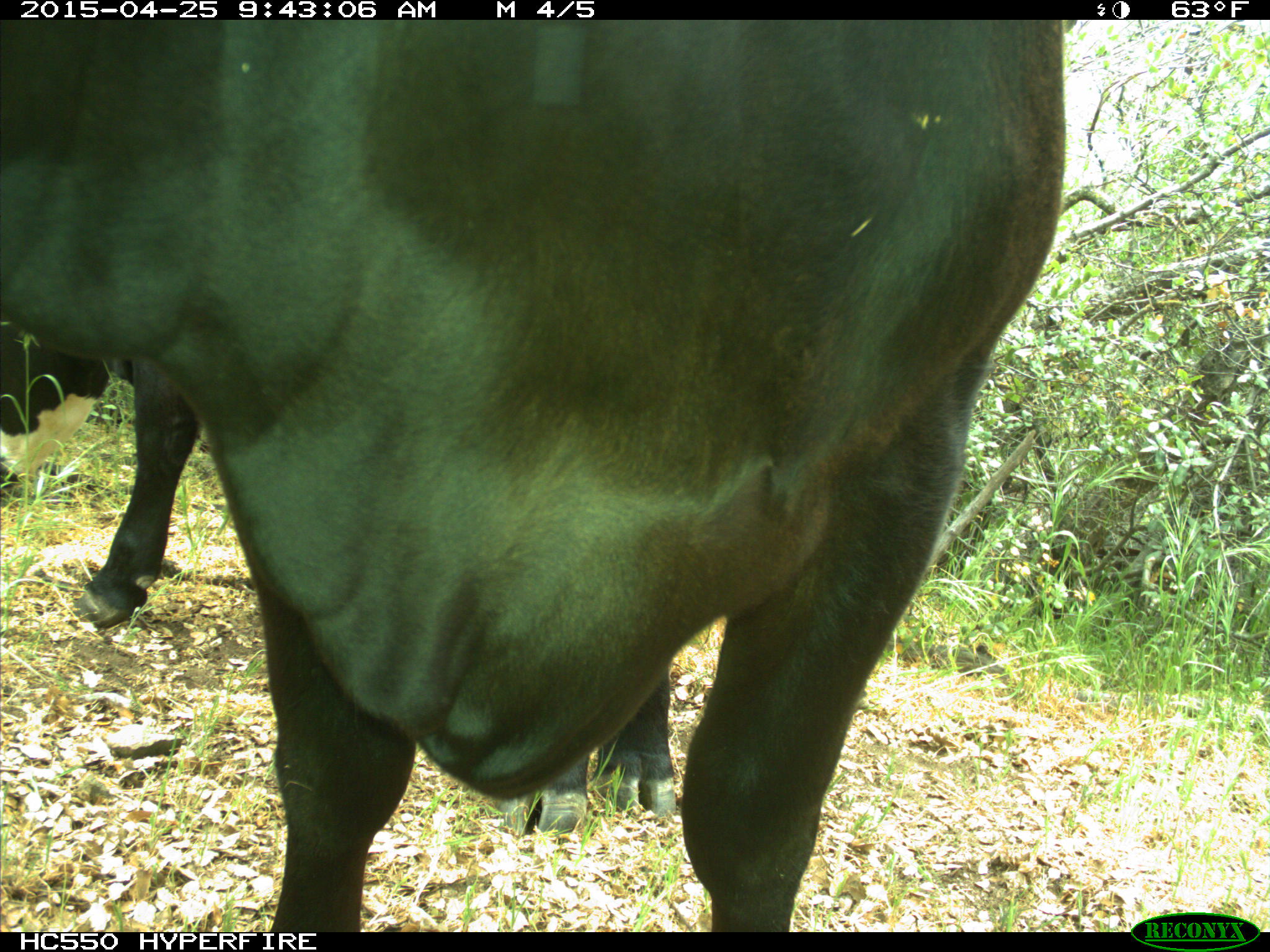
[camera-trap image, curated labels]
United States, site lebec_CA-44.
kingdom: Animalia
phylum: Chordata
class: Mammalia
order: Artiodactyla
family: Suidae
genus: Sus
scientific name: Sus scrofa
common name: wild boar